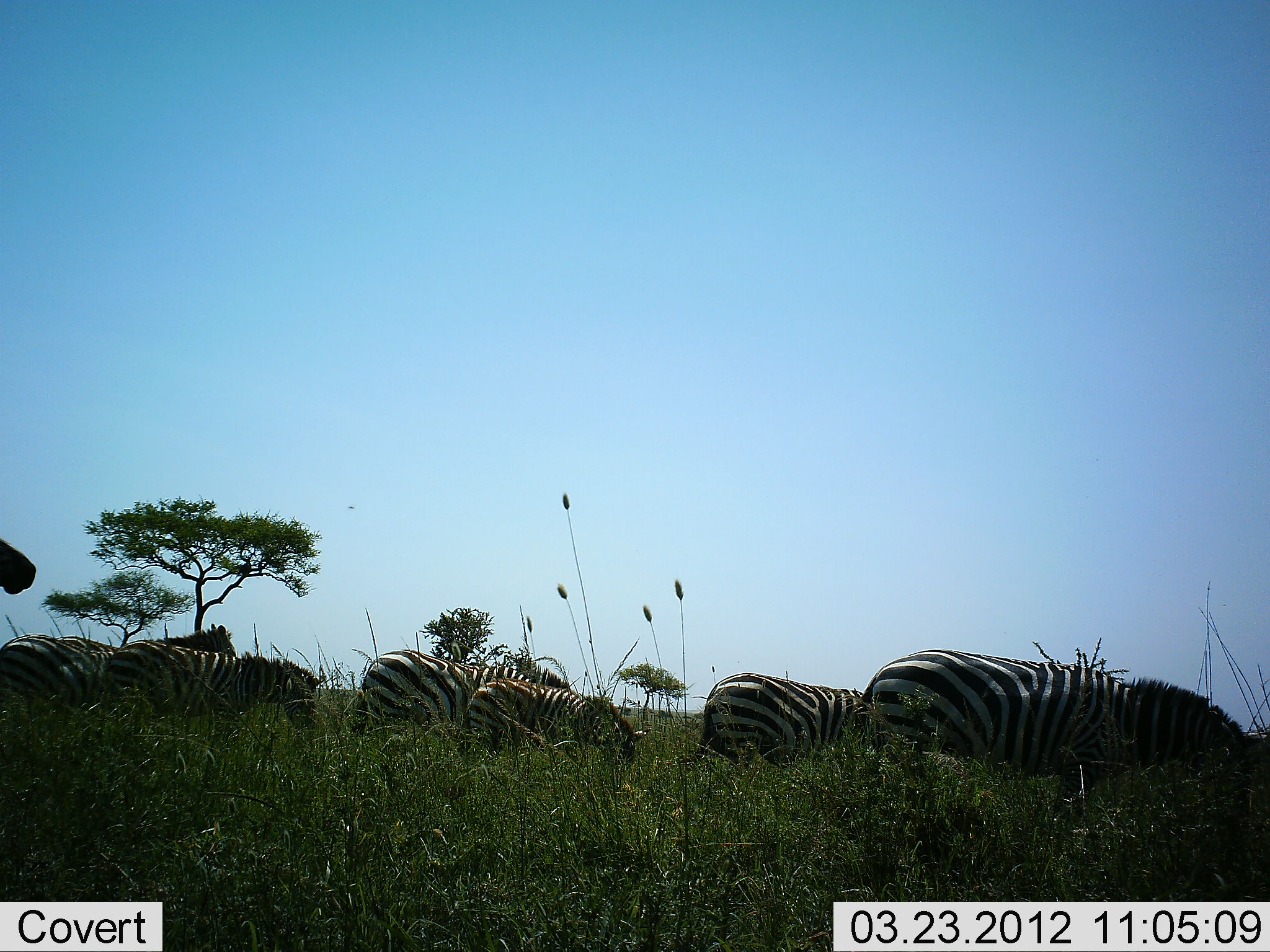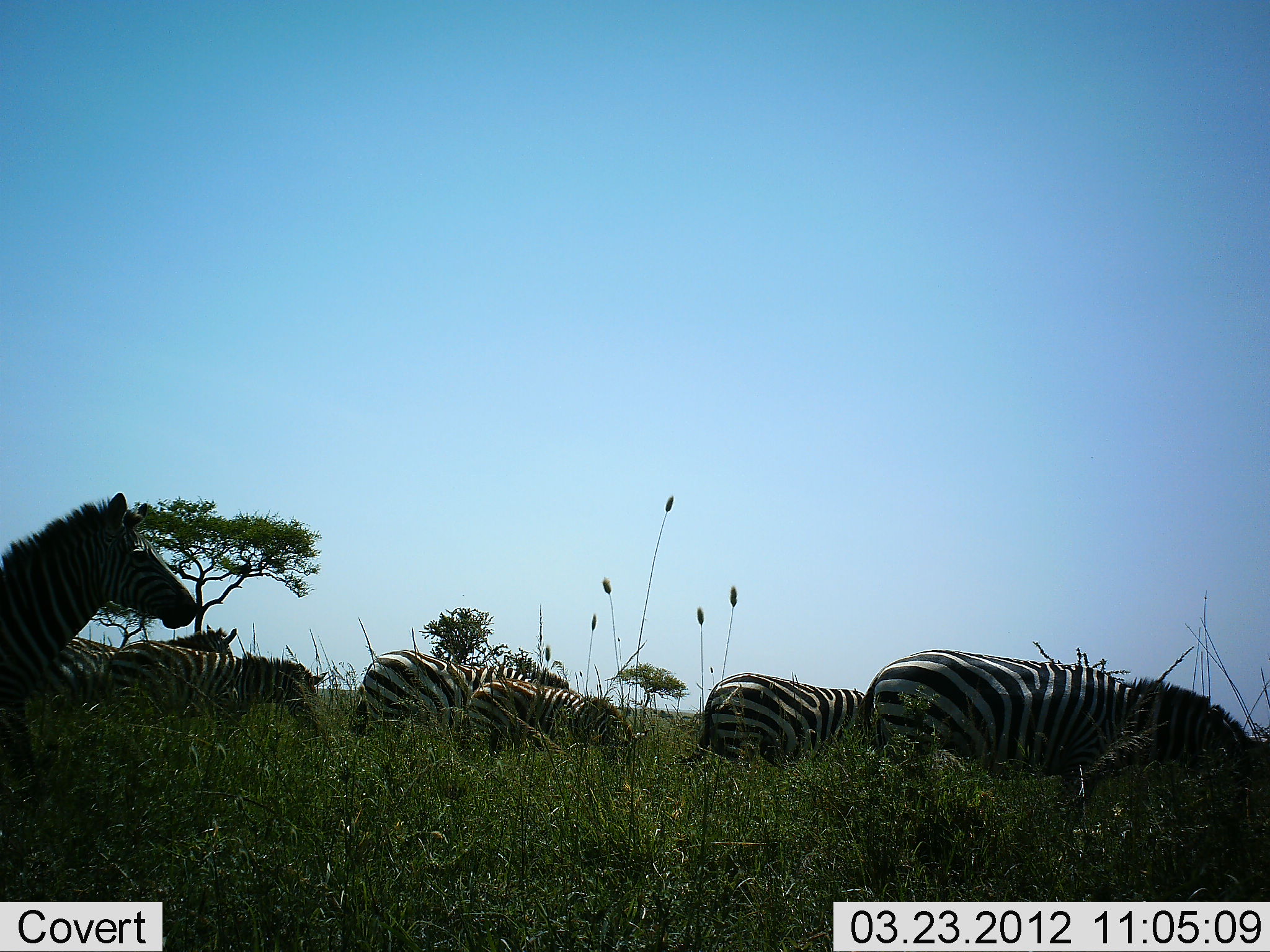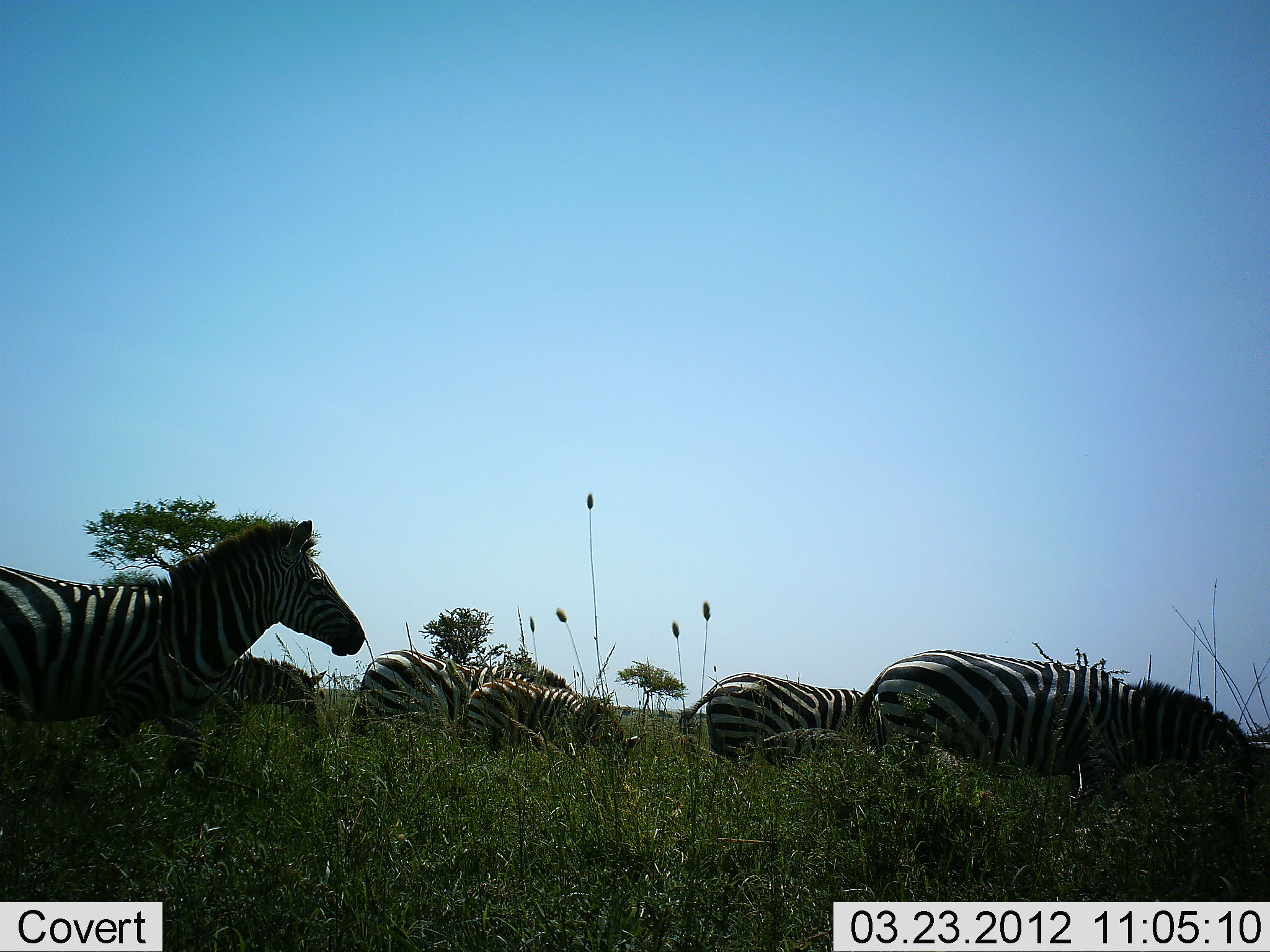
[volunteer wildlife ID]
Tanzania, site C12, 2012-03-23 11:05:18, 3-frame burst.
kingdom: Animalia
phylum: Chordata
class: Mammalia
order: Perissodactyla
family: Equidae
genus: Equus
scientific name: Equus quagga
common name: plains zebra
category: zebra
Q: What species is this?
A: Zebra (plains zebra) (Equus quagga).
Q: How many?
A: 7.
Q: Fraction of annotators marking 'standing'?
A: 26%.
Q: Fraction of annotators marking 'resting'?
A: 5%.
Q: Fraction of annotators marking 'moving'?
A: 74%.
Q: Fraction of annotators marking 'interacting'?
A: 0%.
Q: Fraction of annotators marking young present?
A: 21%.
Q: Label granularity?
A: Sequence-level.